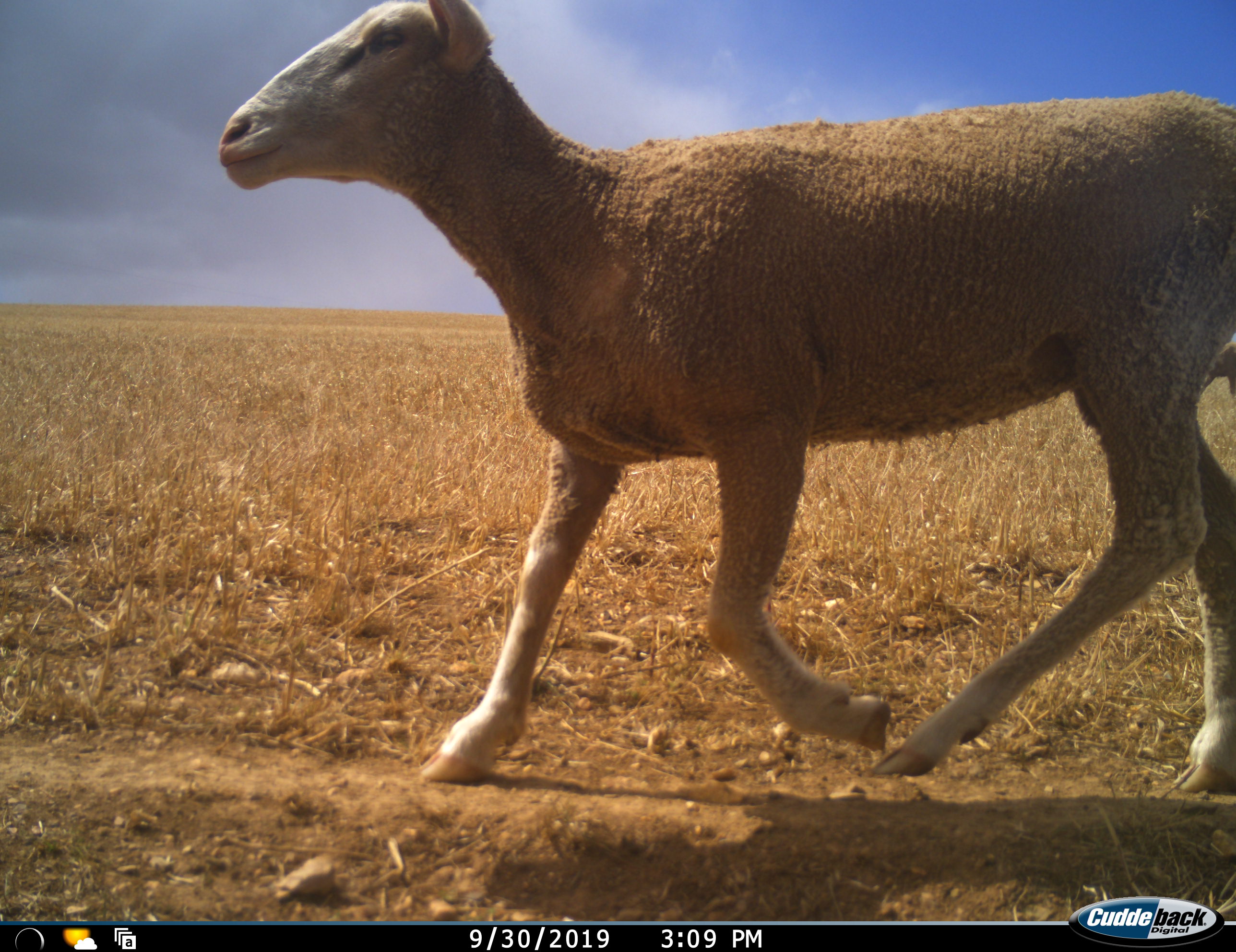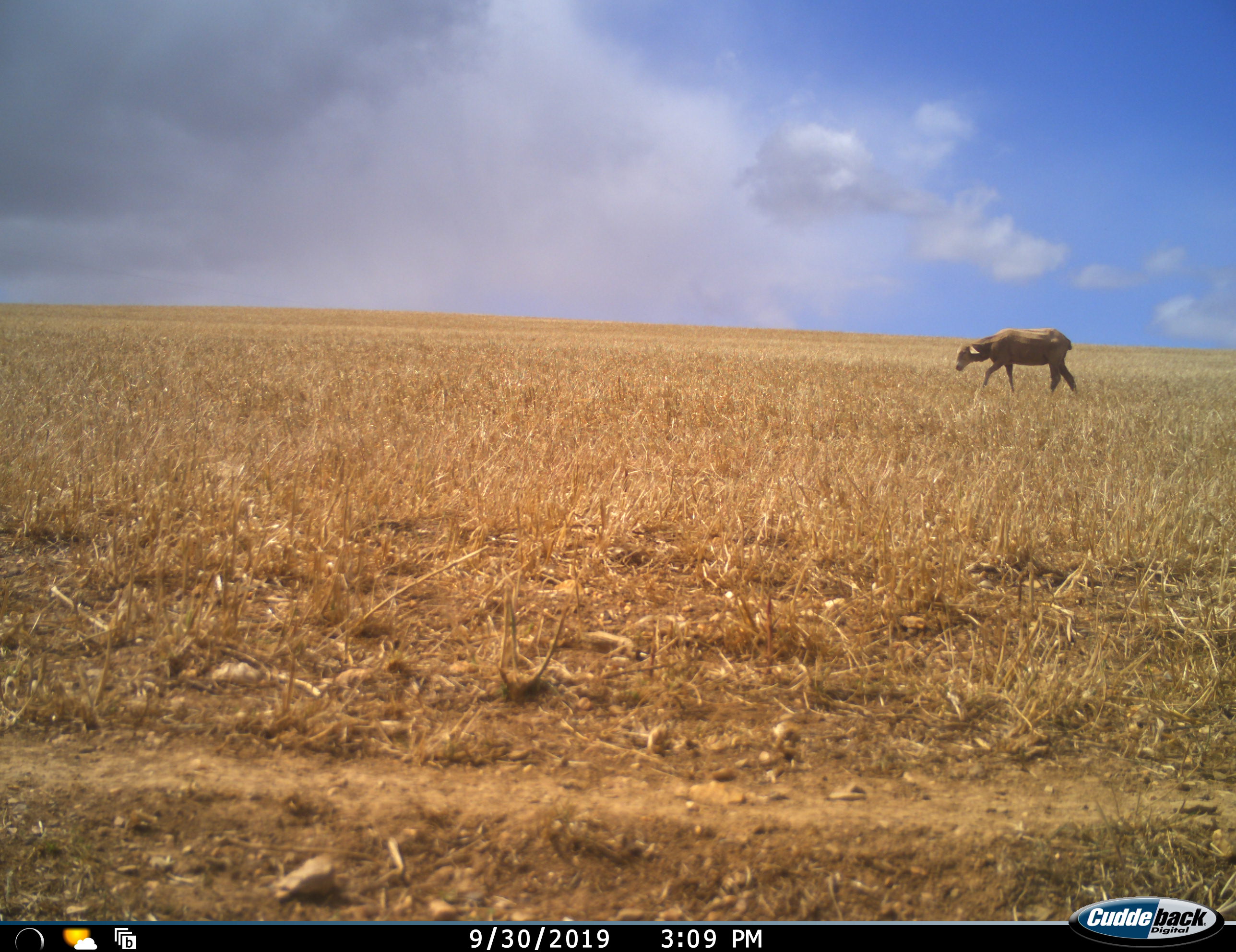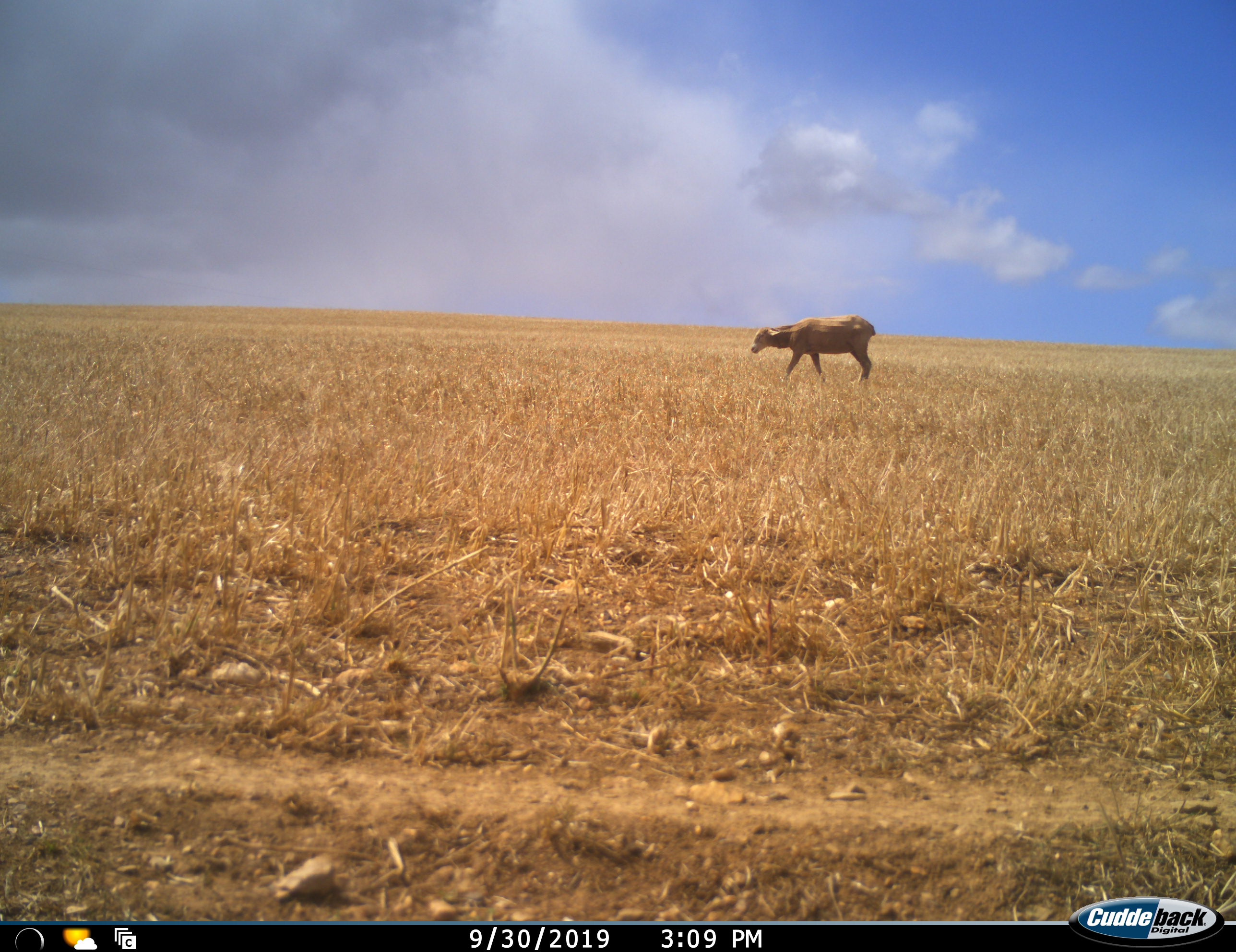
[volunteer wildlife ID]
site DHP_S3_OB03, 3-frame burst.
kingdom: Animalia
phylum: Chordata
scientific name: Vertebrata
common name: domestic animal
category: domesticanimal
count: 2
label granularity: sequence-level